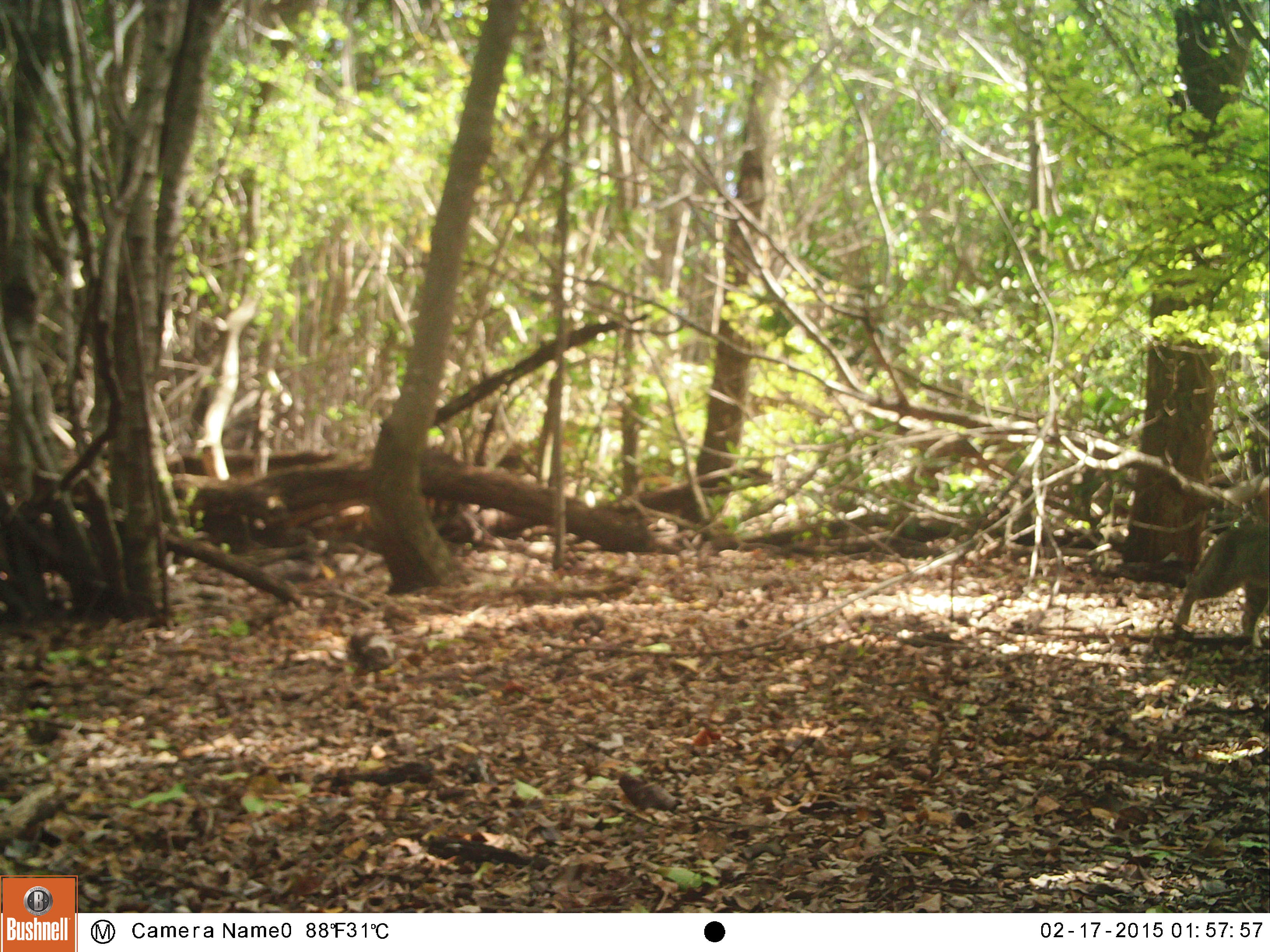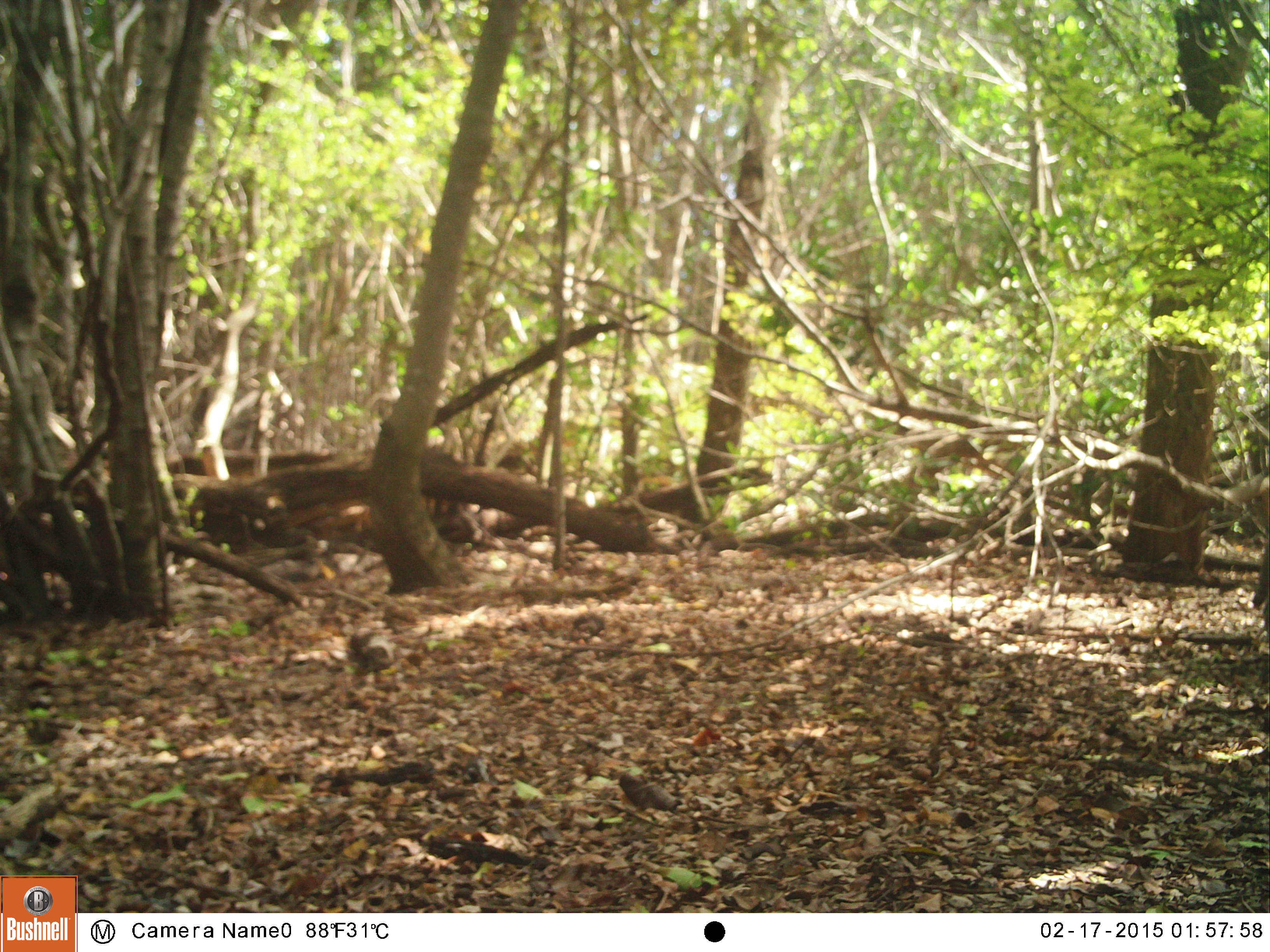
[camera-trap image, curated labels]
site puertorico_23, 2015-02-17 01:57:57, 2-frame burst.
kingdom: Animalia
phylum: Chordata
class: Mammalia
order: Carnivora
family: Felidae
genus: Felis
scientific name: Felis catus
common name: cat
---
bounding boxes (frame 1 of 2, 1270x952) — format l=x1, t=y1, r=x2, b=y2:
cat: l=1171, t=519, r=1270, b=648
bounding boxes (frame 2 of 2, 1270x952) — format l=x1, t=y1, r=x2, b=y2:
cat: l=1248, t=534, r=1270, b=646